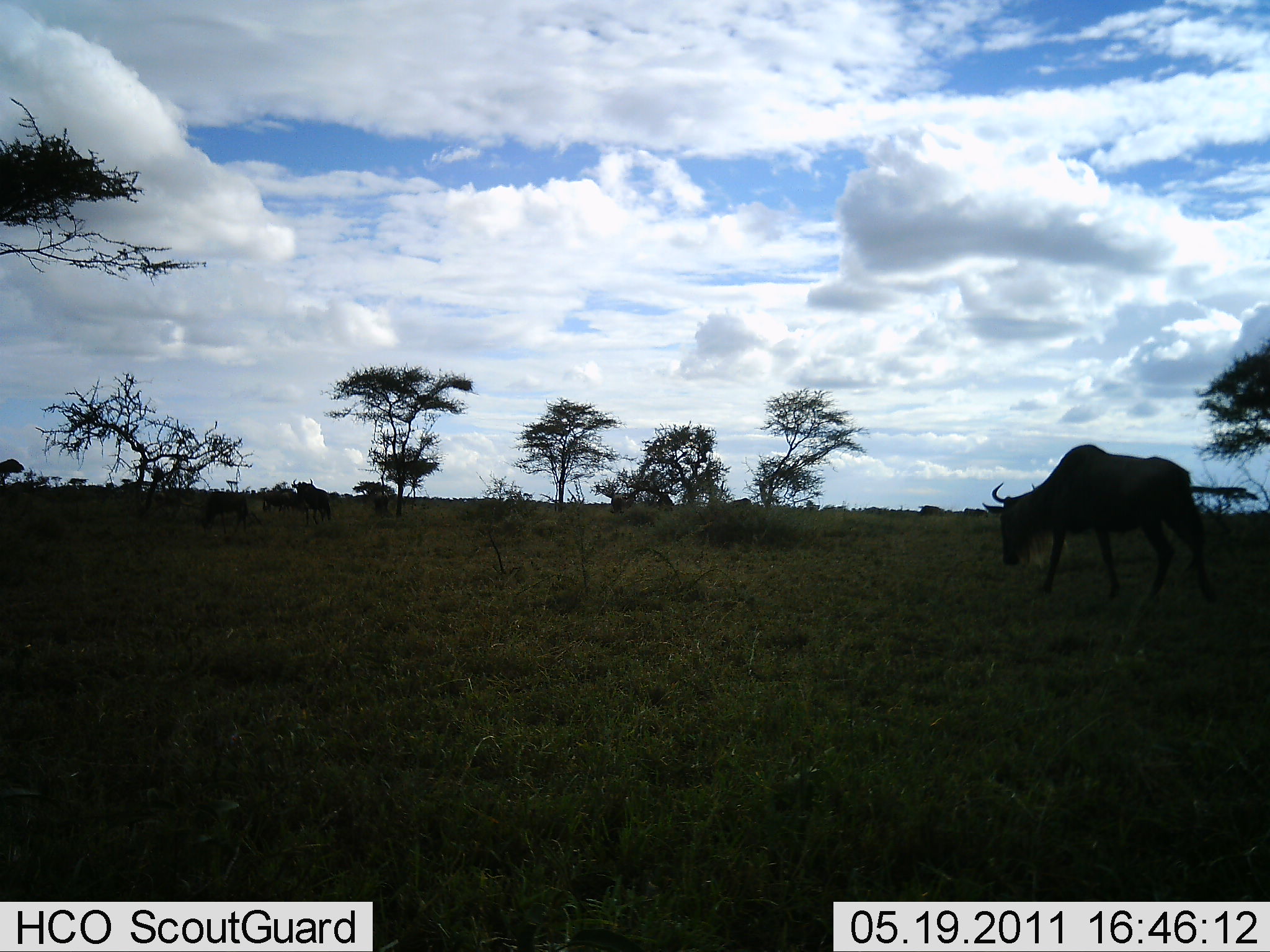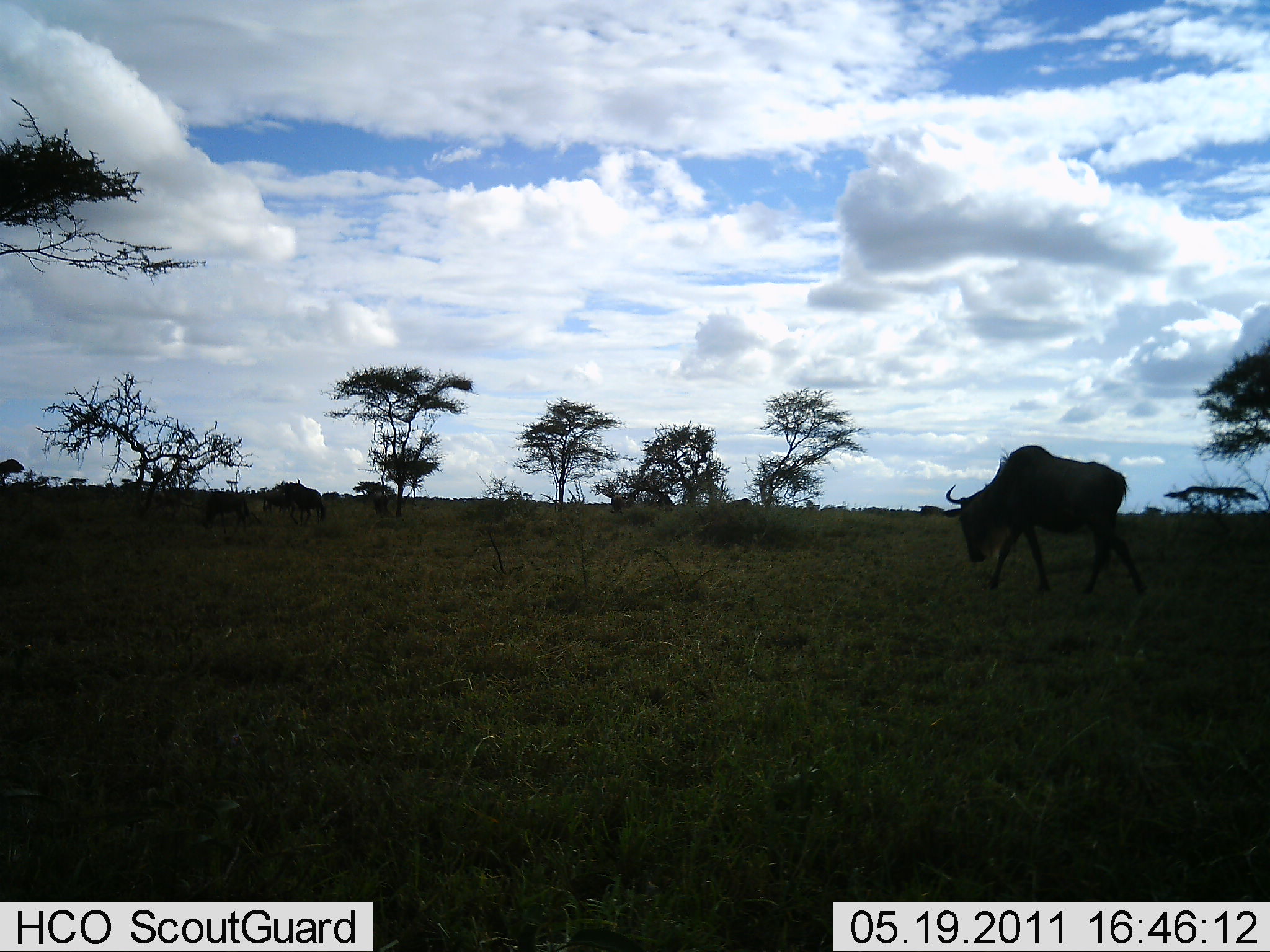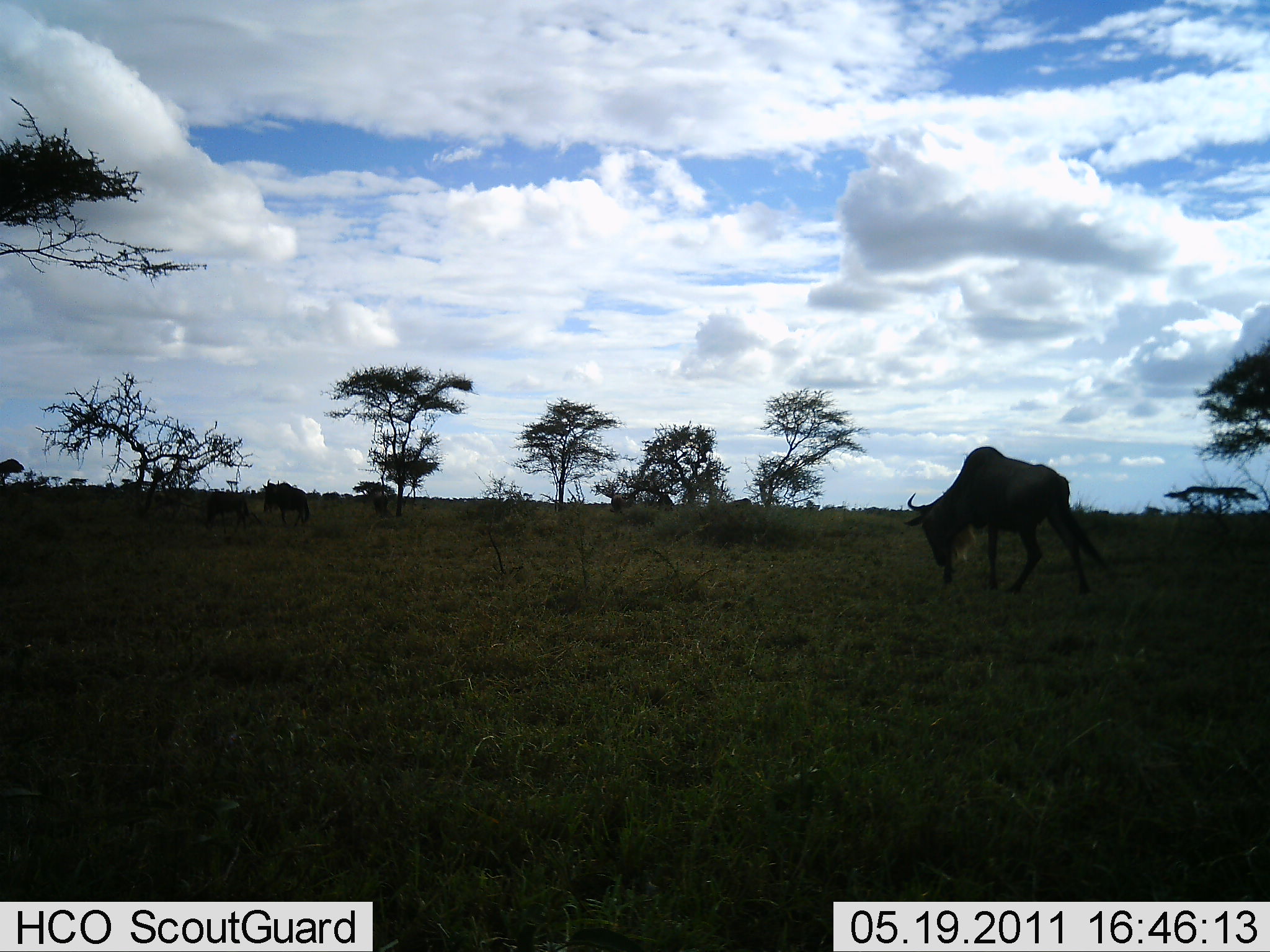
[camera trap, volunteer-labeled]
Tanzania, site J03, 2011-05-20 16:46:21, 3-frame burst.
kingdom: Animalia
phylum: Chordata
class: Mammalia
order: Artiodactyla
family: Bovidae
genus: Connochaetes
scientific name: Connochaetes taurinus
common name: blue wildebeest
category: wildebeest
Wildebeest (blue wildebeest) (Connochaetes taurinus), count 2. Behavior (volunteer vote fractions): standing 7%, resting 0%, moving 80%, interacting 0%. Young present (vote fraction): 7%. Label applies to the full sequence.